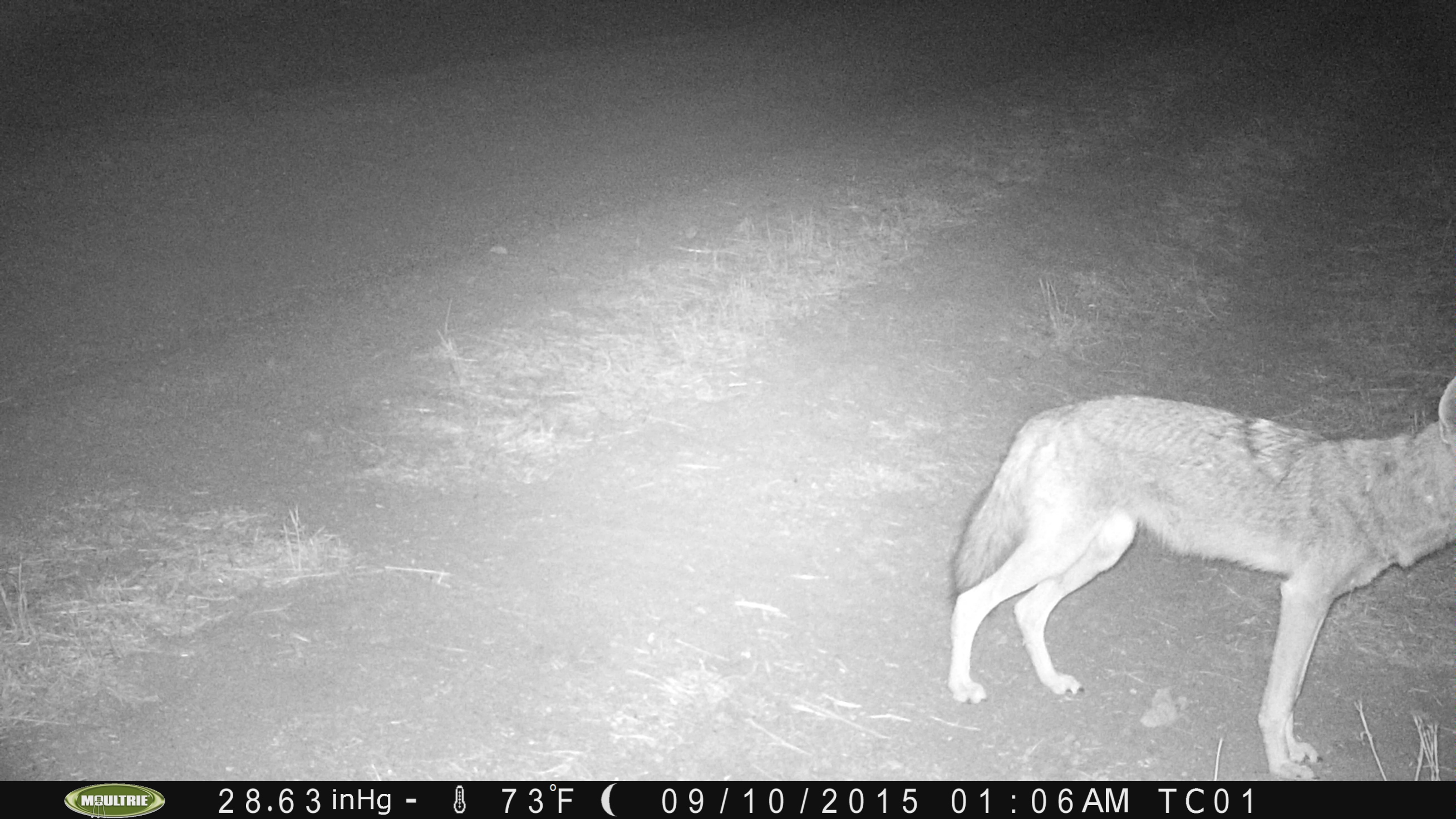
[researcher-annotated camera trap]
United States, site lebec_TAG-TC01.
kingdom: Animalia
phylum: Chordata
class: Mammalia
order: Carnivora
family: Canidae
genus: Canis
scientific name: Canis latrans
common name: coyote